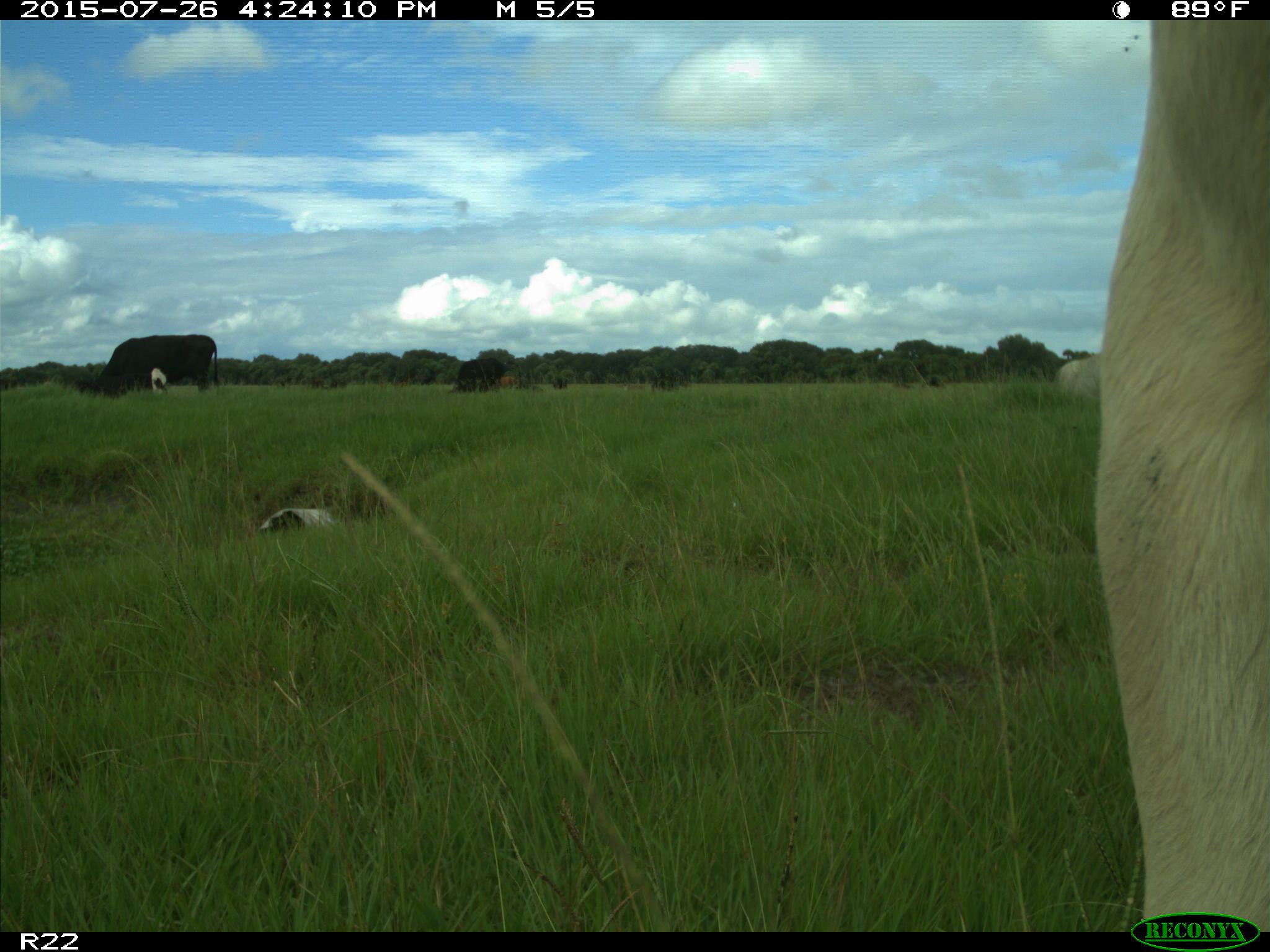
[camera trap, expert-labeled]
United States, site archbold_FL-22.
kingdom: Animalia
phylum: Chordata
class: Mammalia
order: Artiodactyla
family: Bovidae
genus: Bos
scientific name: Bos taurus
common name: domestic cow